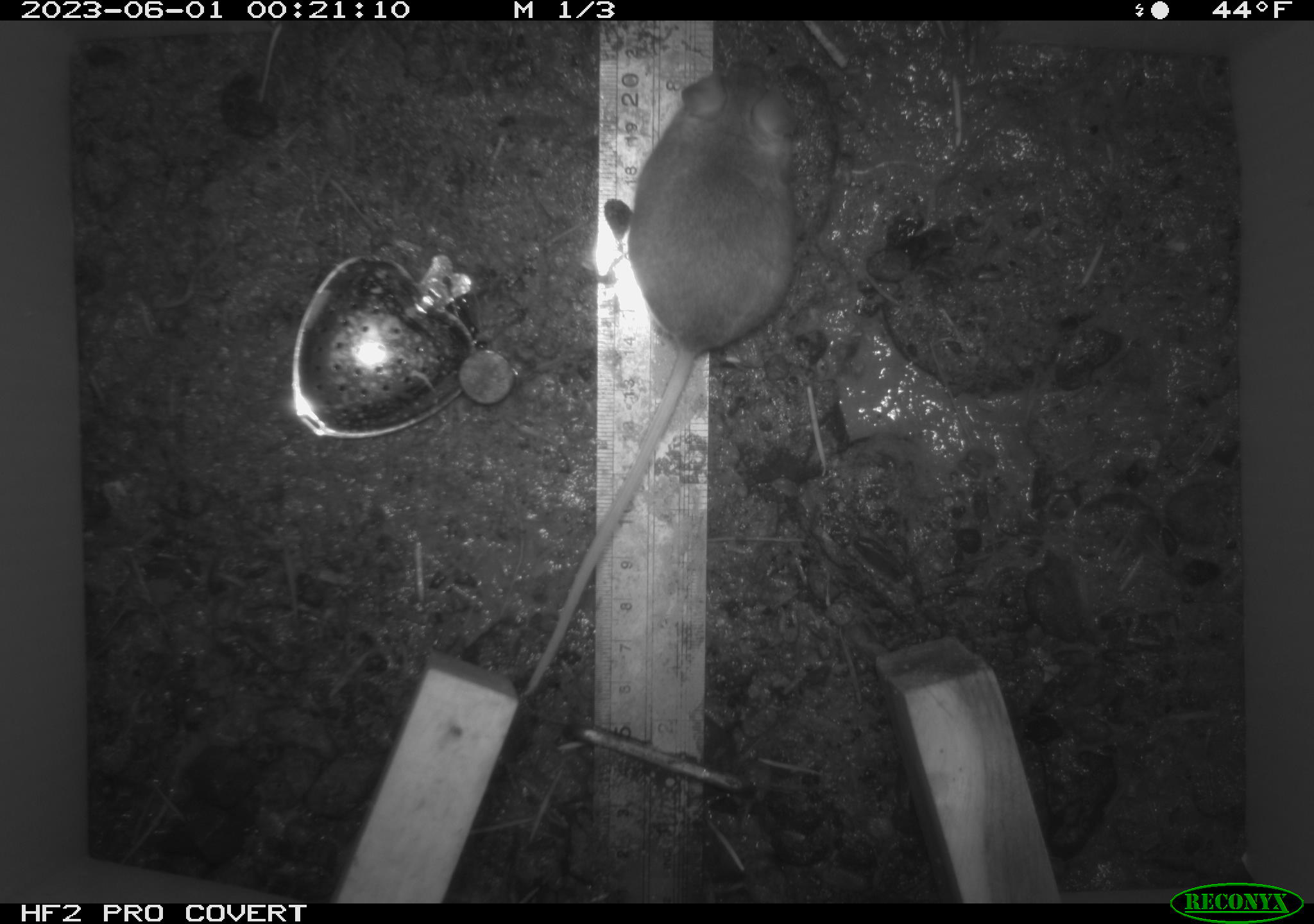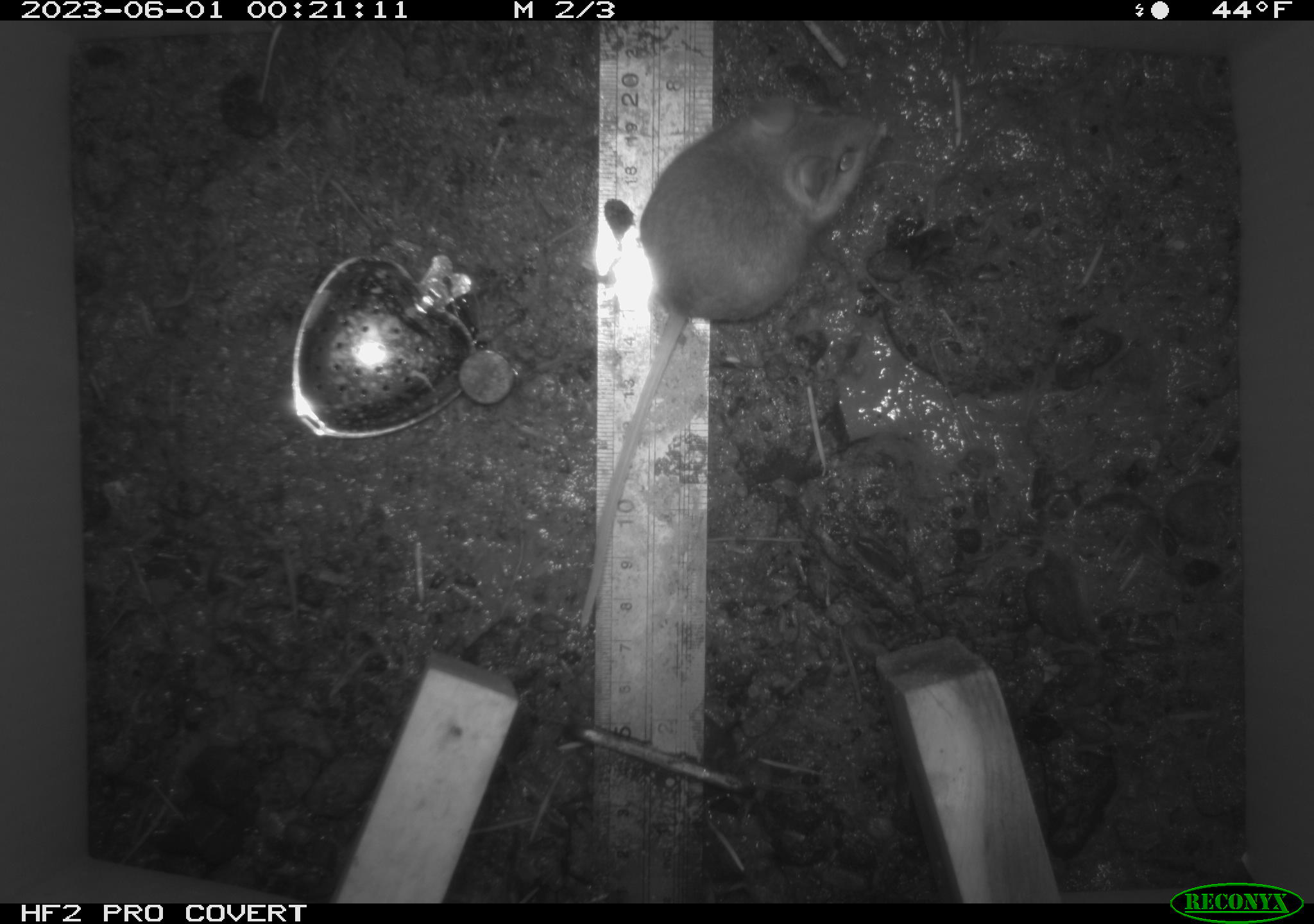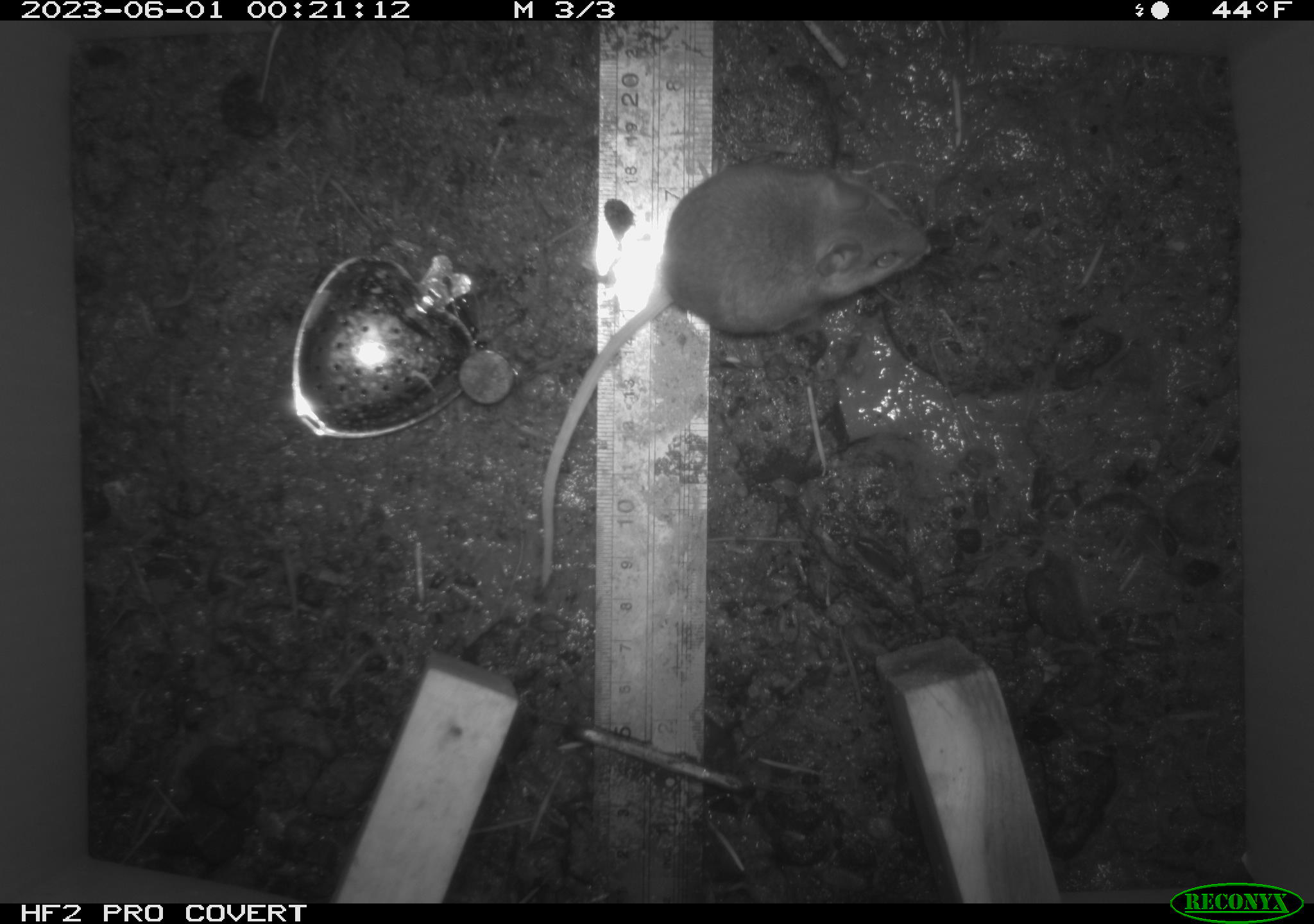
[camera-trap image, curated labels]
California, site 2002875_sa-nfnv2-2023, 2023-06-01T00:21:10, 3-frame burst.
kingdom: Animalia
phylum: Chordata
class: Mammalia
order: Rodentia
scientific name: Rodentia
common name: mouse species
Mouse species (Rodentia).